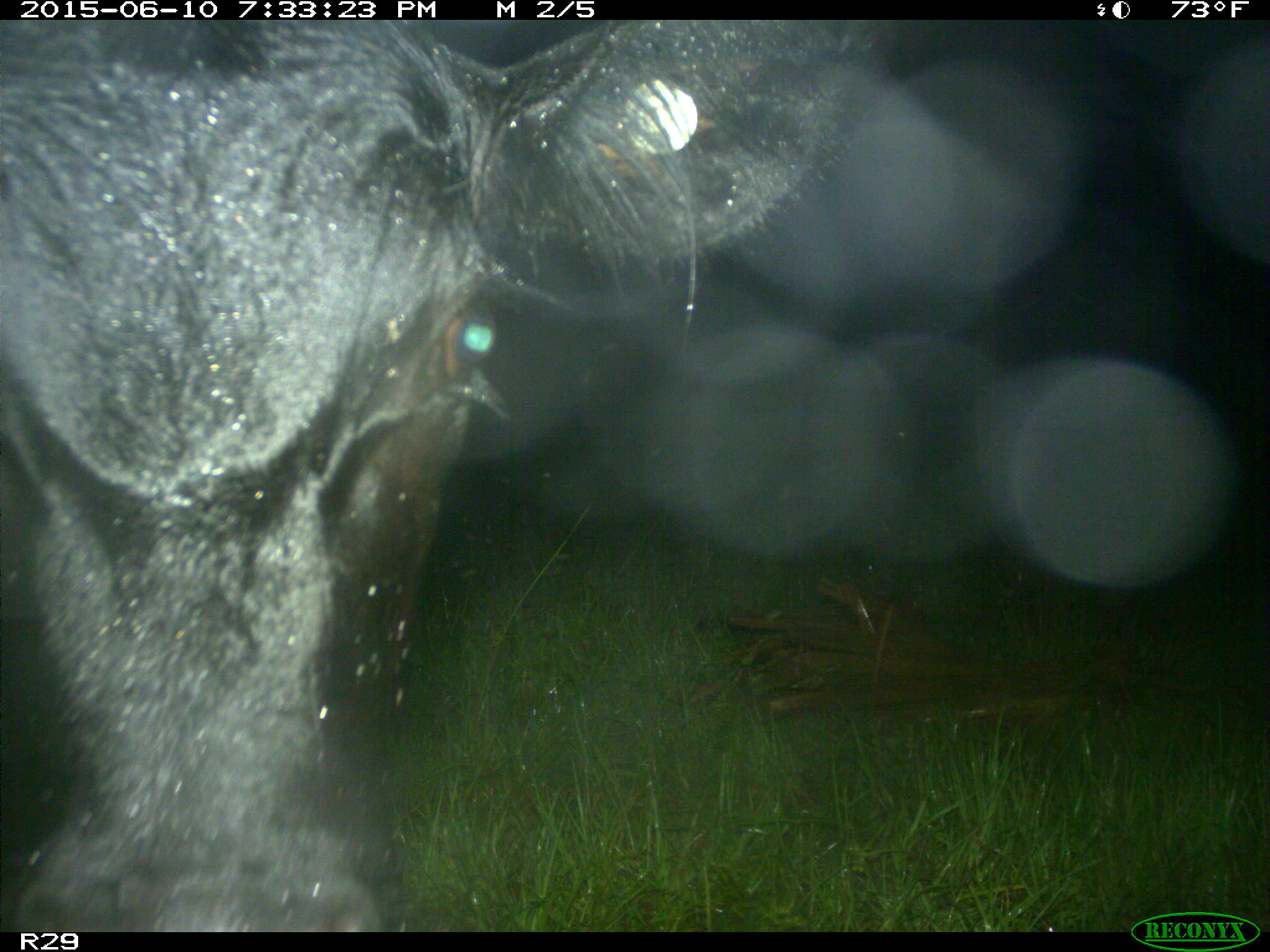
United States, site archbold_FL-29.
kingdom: Animalia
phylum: Chordata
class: Mammalia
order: Artiodactyla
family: Bovidae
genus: Bos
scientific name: Bos taurus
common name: domestic cow